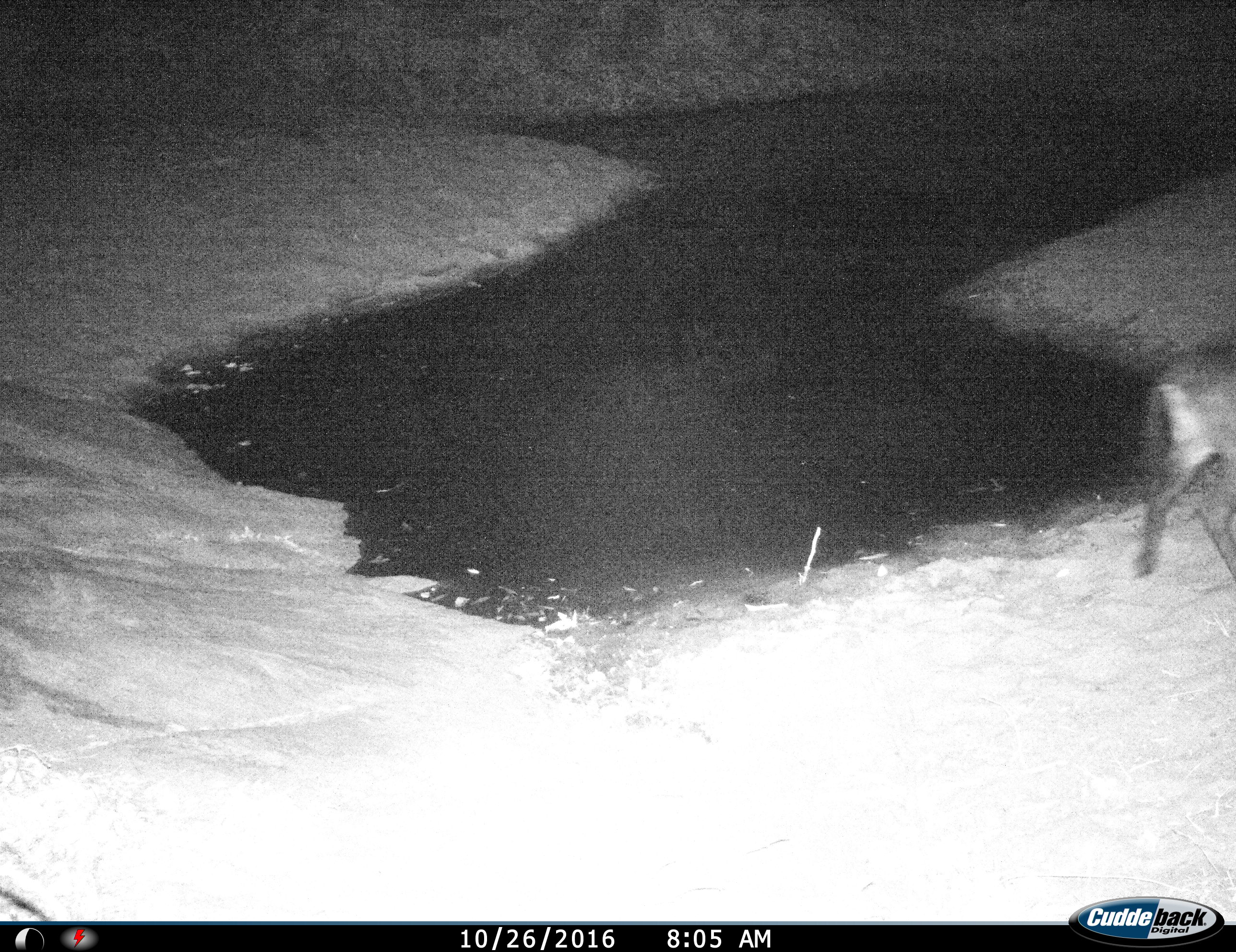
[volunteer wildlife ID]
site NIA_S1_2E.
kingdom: Animalia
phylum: Chordata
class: Mammalia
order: Artiodactyla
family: Bovidae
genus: Hippotragus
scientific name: Hippotragus niger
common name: sable antelope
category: sable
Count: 1.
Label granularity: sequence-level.